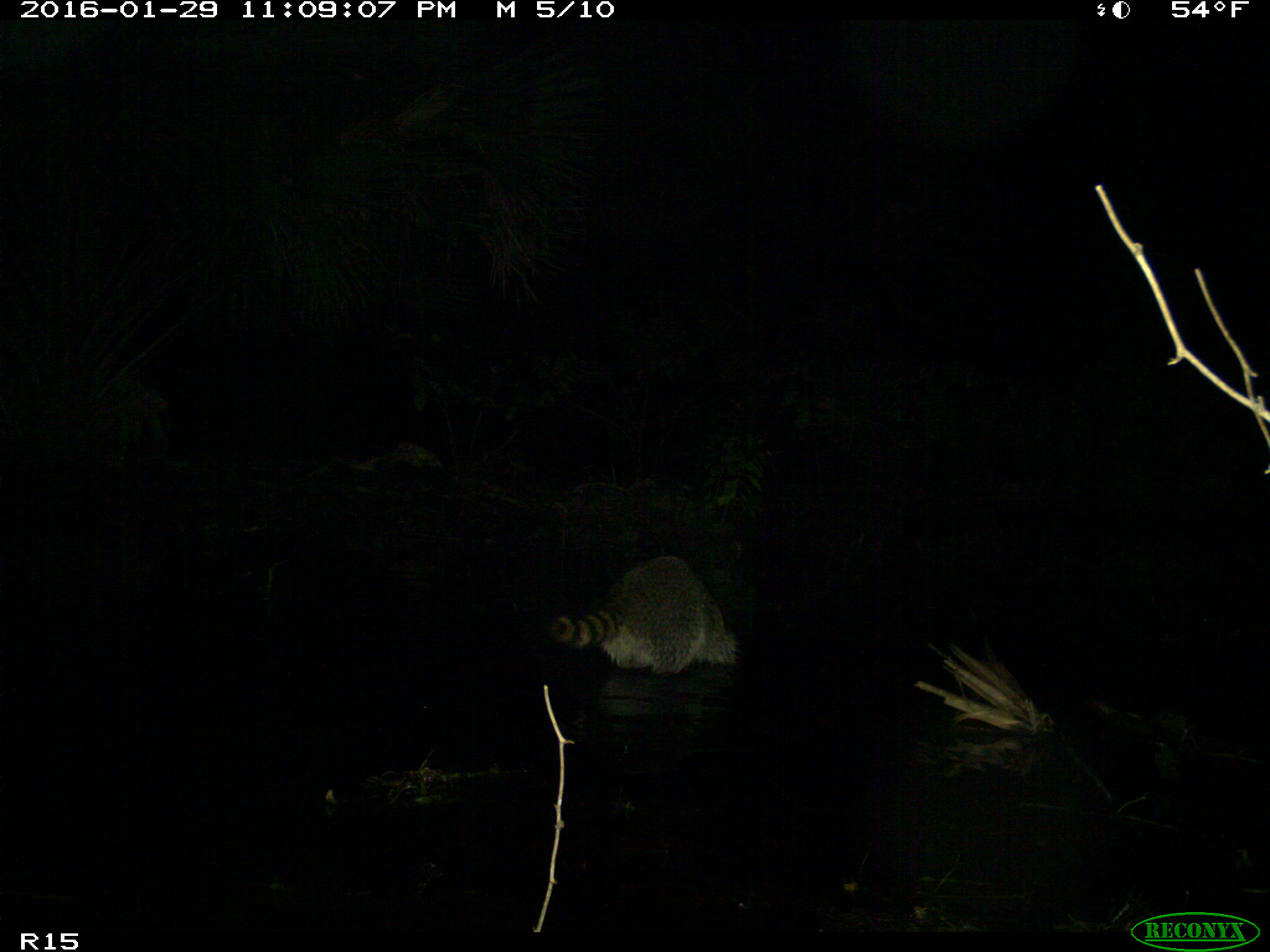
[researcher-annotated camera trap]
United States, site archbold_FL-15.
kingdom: Animalia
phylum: Chordata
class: Mammalia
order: Carnivora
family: Procyonidae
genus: Procyon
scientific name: Procyon lotor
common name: common raccoon